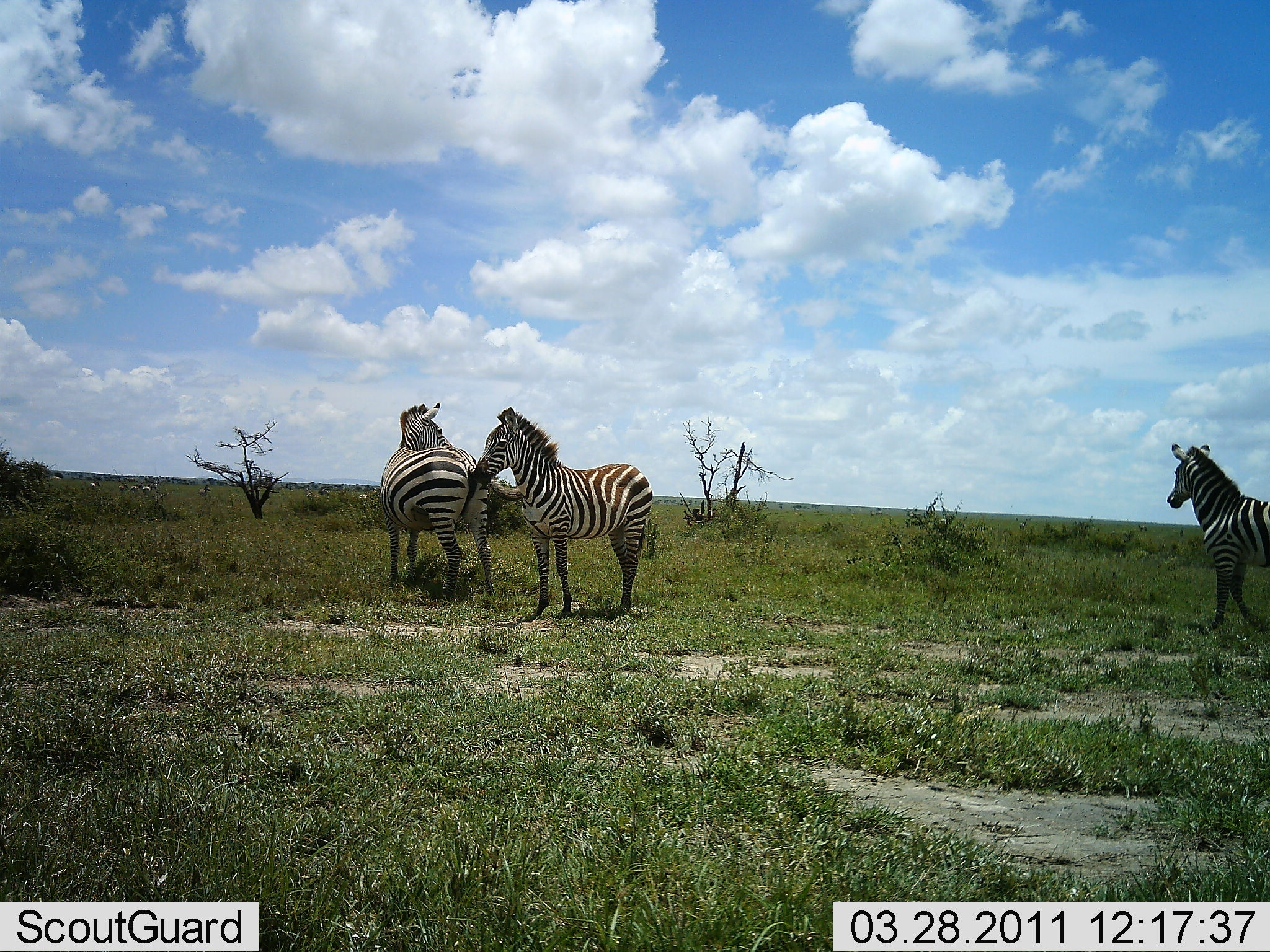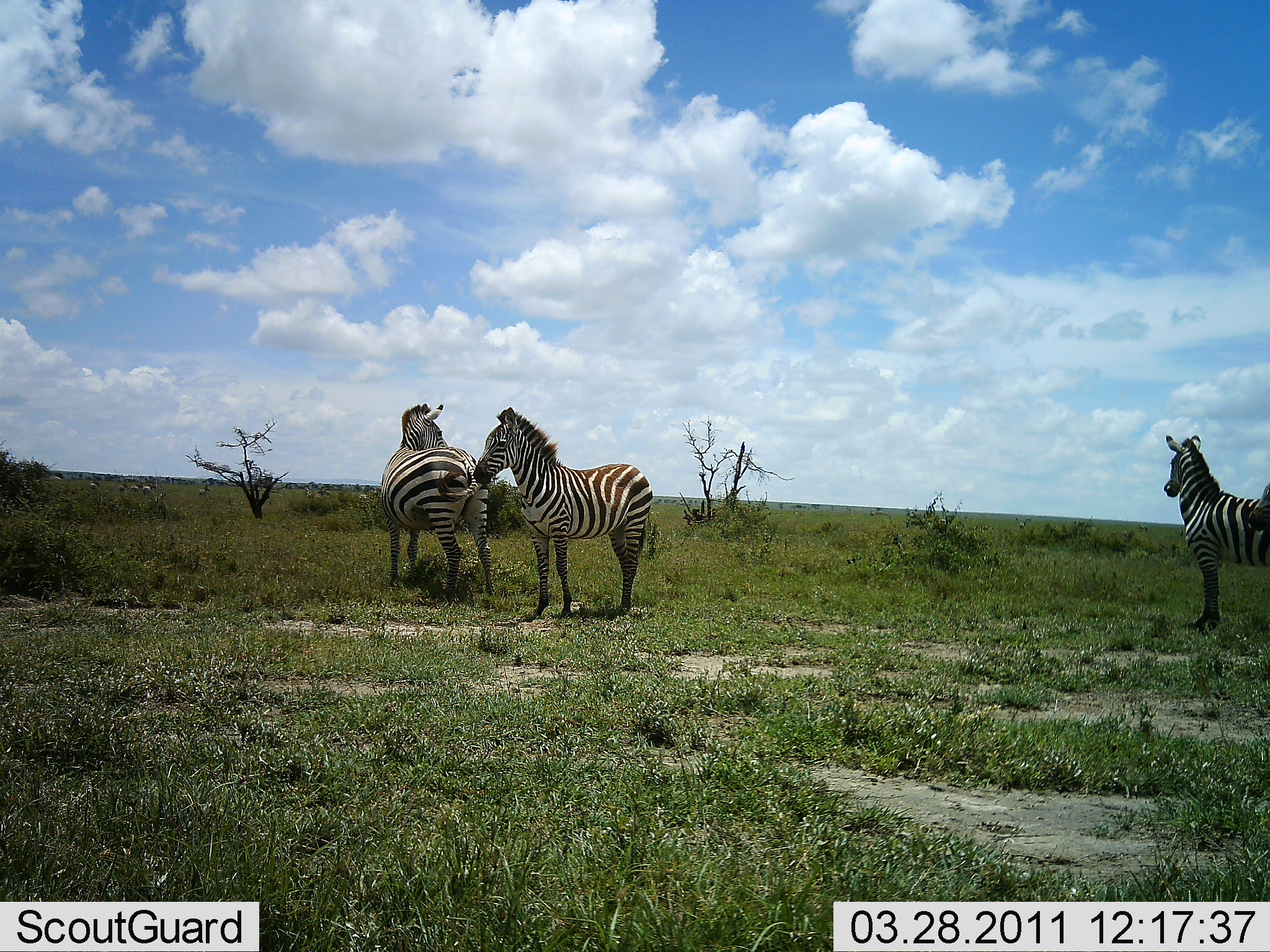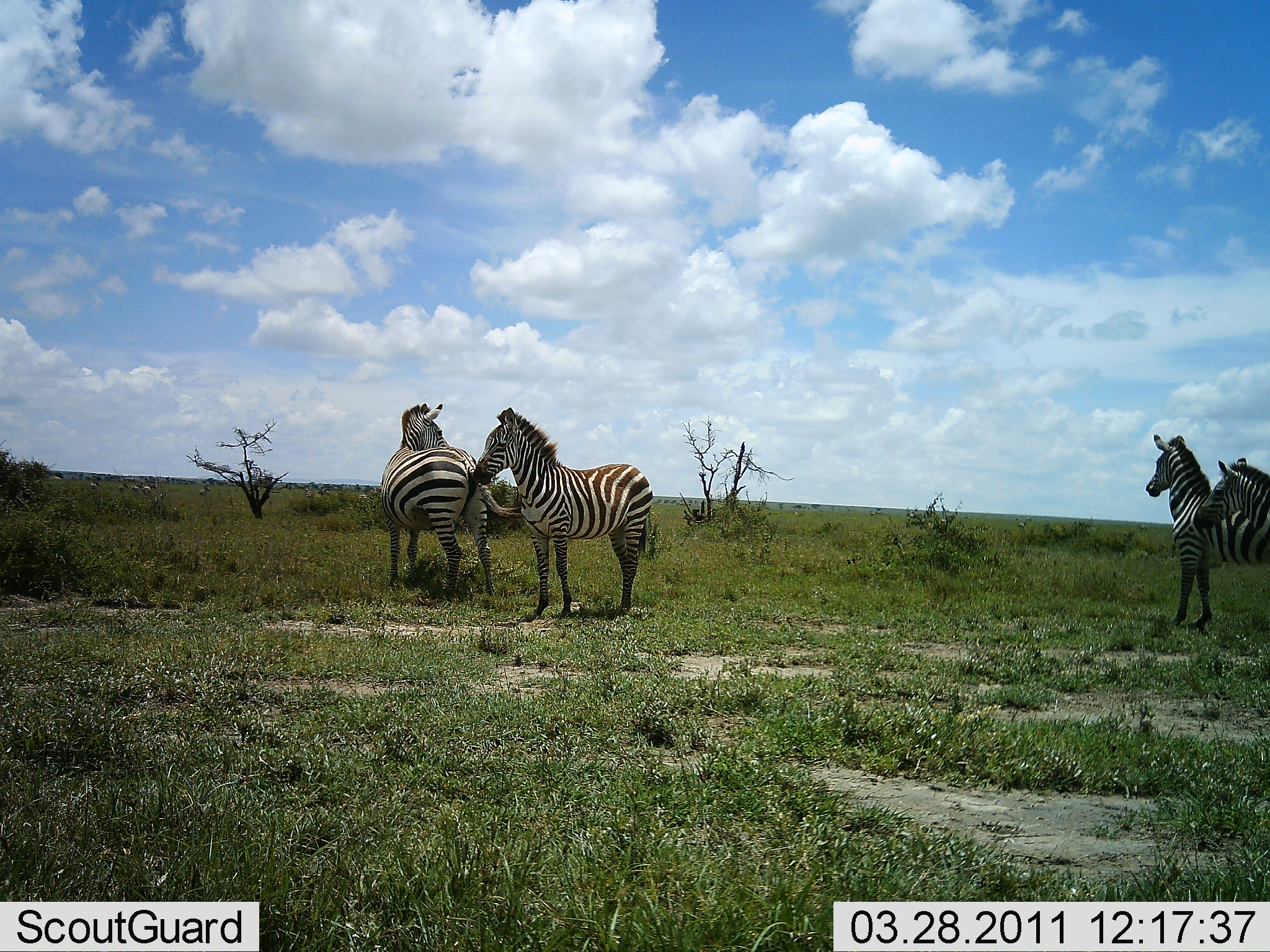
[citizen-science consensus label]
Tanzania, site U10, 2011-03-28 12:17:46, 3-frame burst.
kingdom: Animalia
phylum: Chordata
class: Mammalia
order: Perissodactyla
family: Equidae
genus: Equus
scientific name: Equus quagga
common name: plains zebra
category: zebra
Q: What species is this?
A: Zebra (plains zebra) (Equus quagga).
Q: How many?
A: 4.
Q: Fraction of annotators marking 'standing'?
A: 93%.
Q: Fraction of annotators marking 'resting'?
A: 7%.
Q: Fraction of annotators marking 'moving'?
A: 43%.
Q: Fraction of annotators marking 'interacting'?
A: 21%.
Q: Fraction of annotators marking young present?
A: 0%.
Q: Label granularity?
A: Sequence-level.